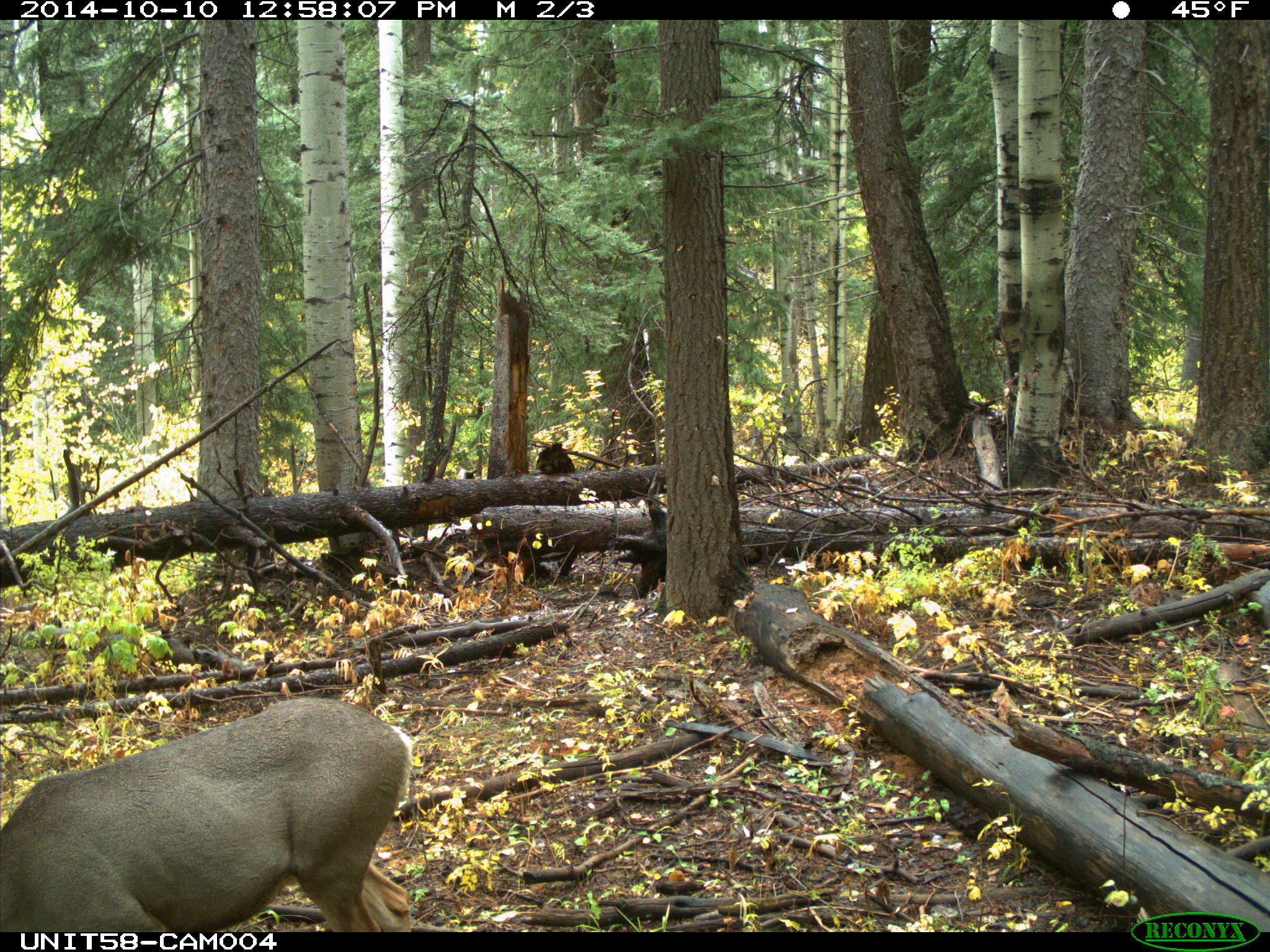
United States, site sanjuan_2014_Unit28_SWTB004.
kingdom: Animalia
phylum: Chordata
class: Mammalia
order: Artiodactyla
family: Cervidae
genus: Odocoileus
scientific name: Odocoileus hemionus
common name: mule deer